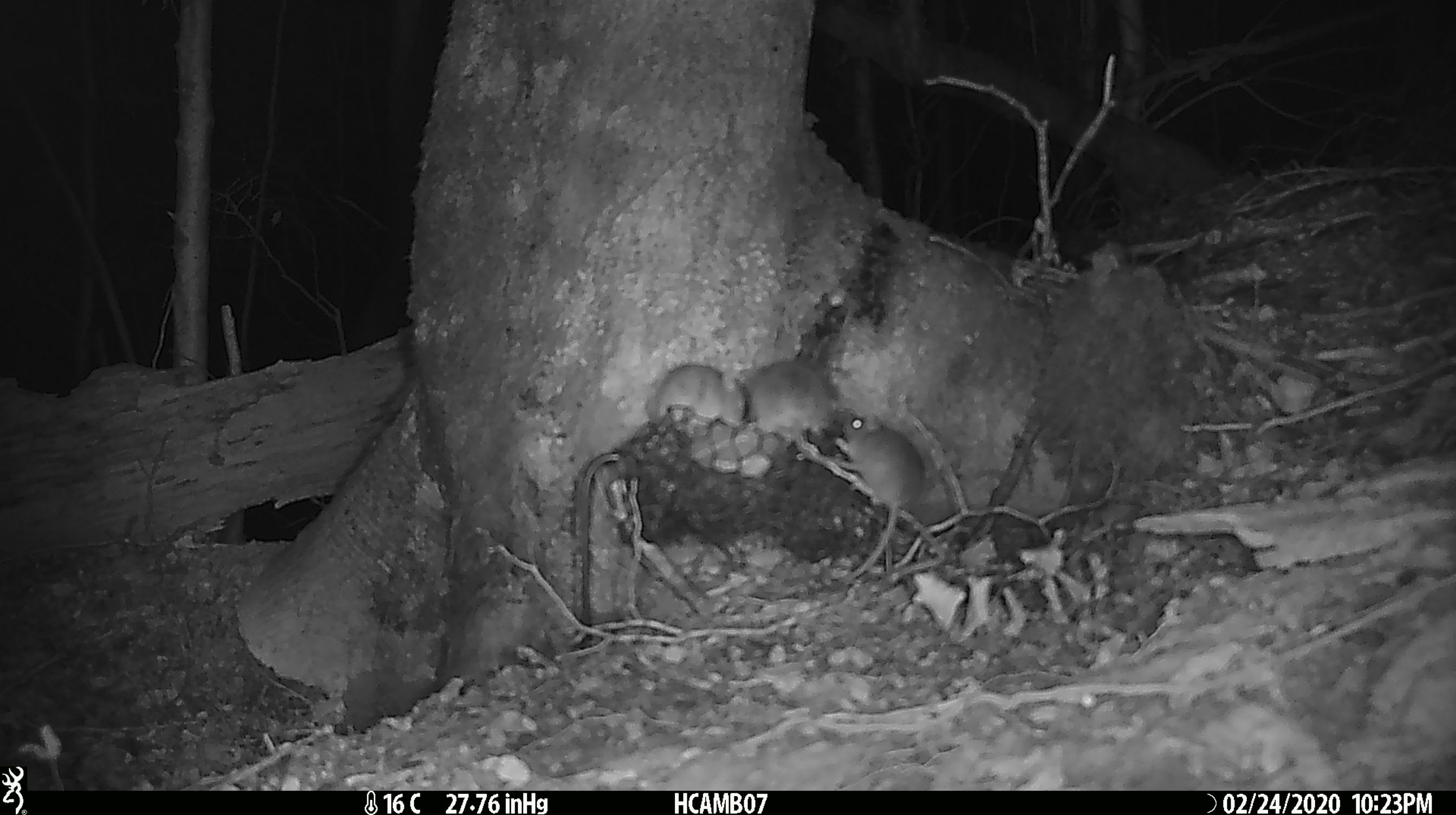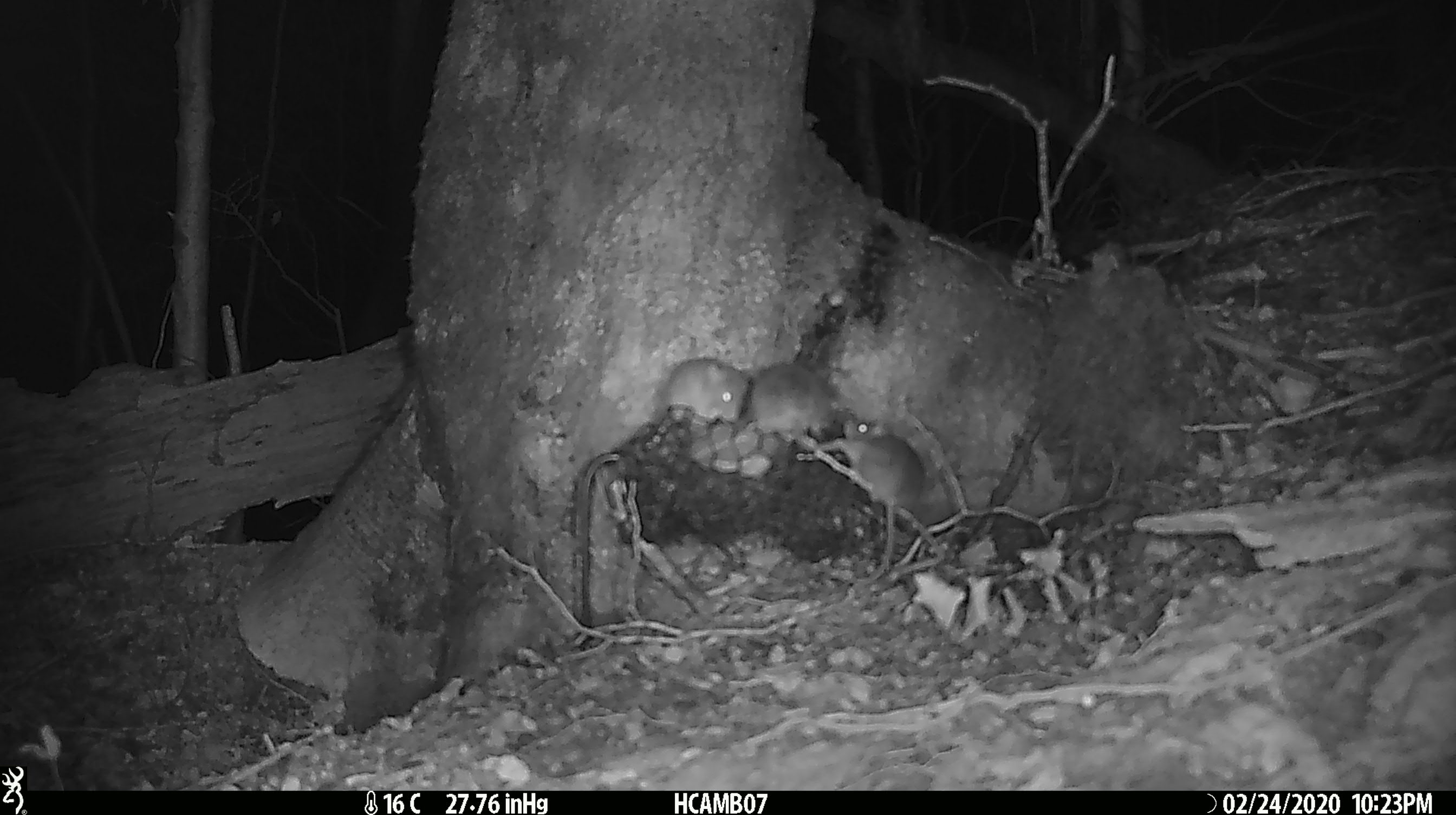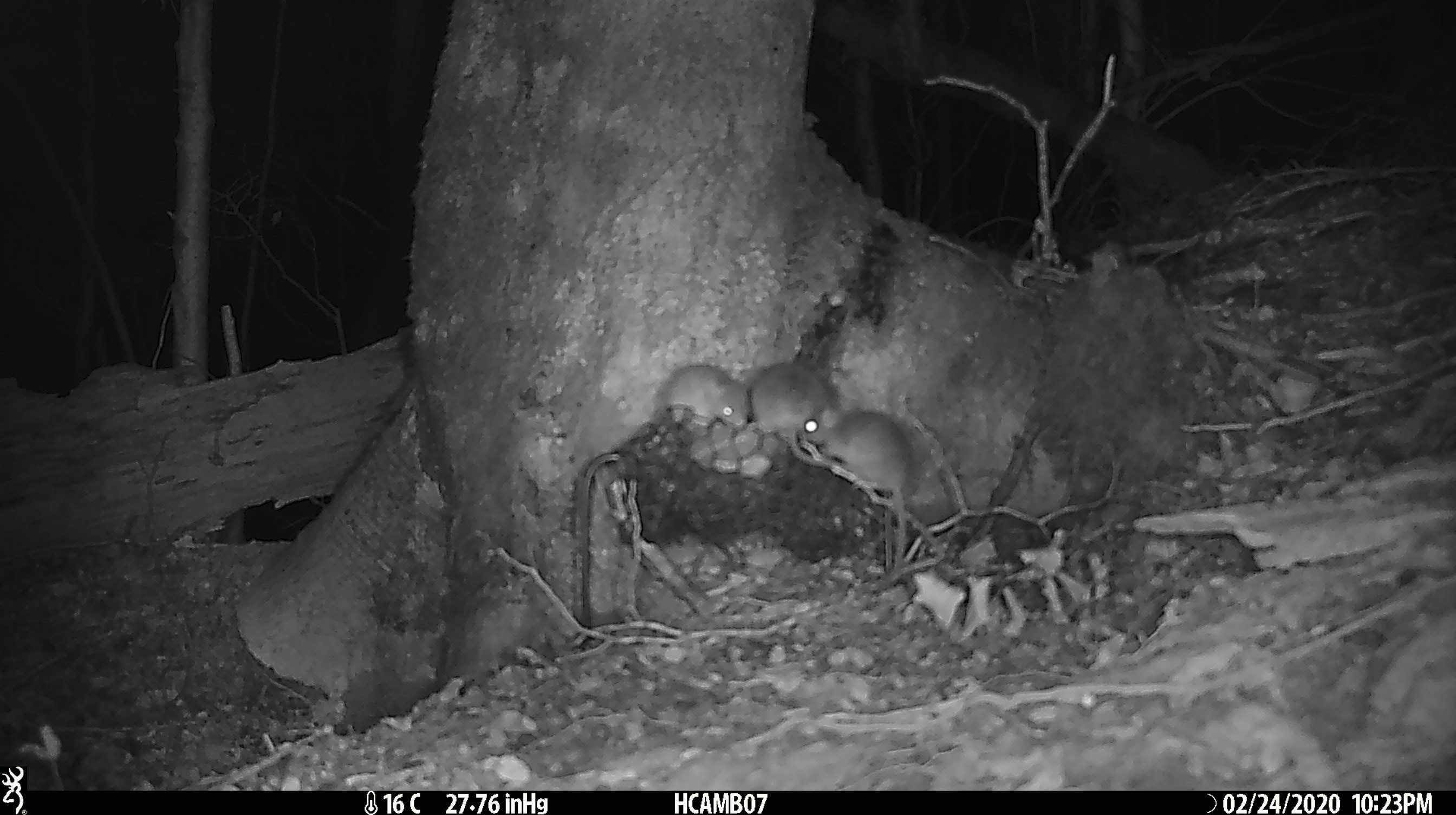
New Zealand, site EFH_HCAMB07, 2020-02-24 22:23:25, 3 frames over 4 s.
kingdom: Animalia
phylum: Chordata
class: Mammalia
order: Rodentia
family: Muridae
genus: Mus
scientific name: Mus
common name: mouse